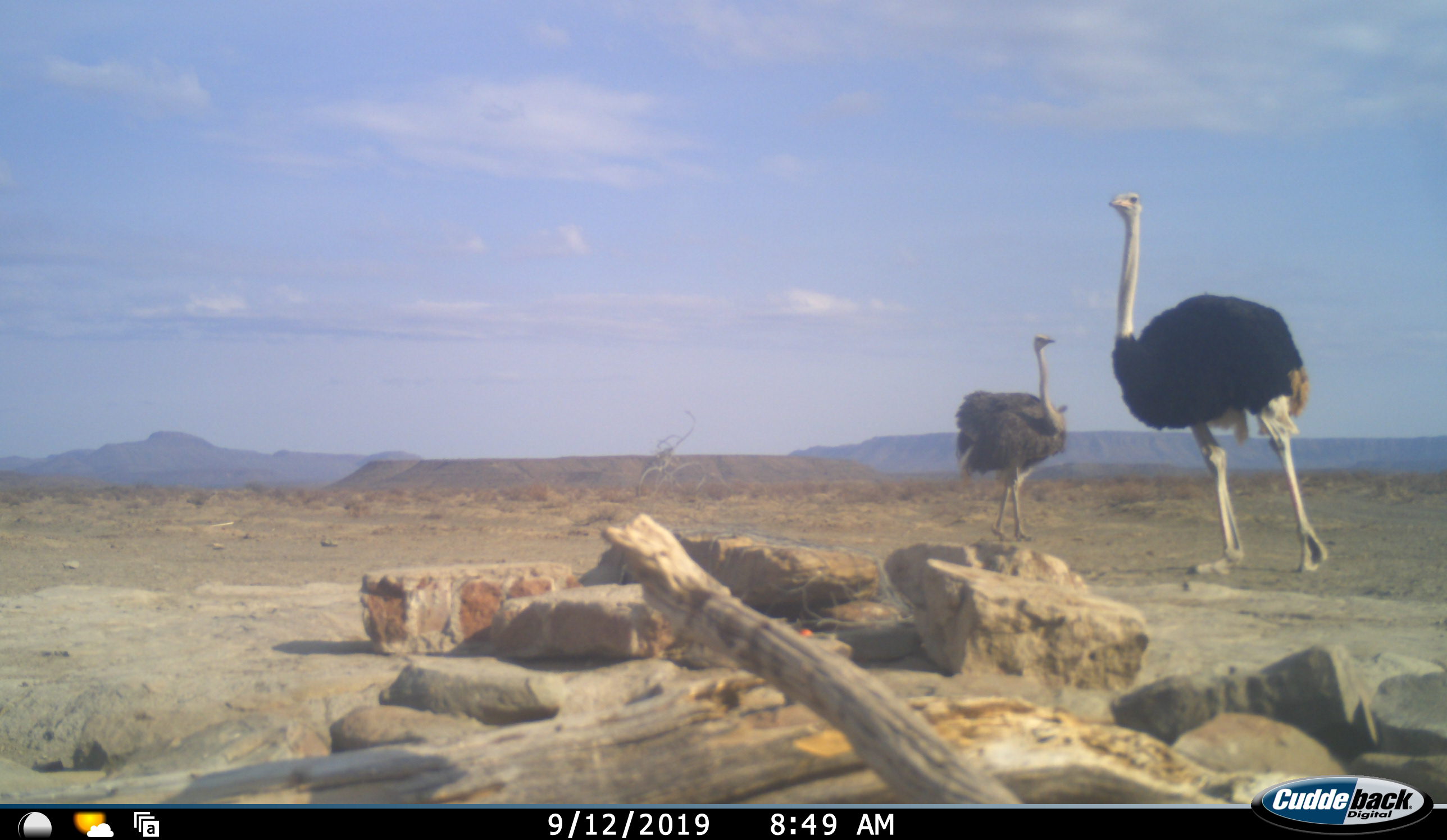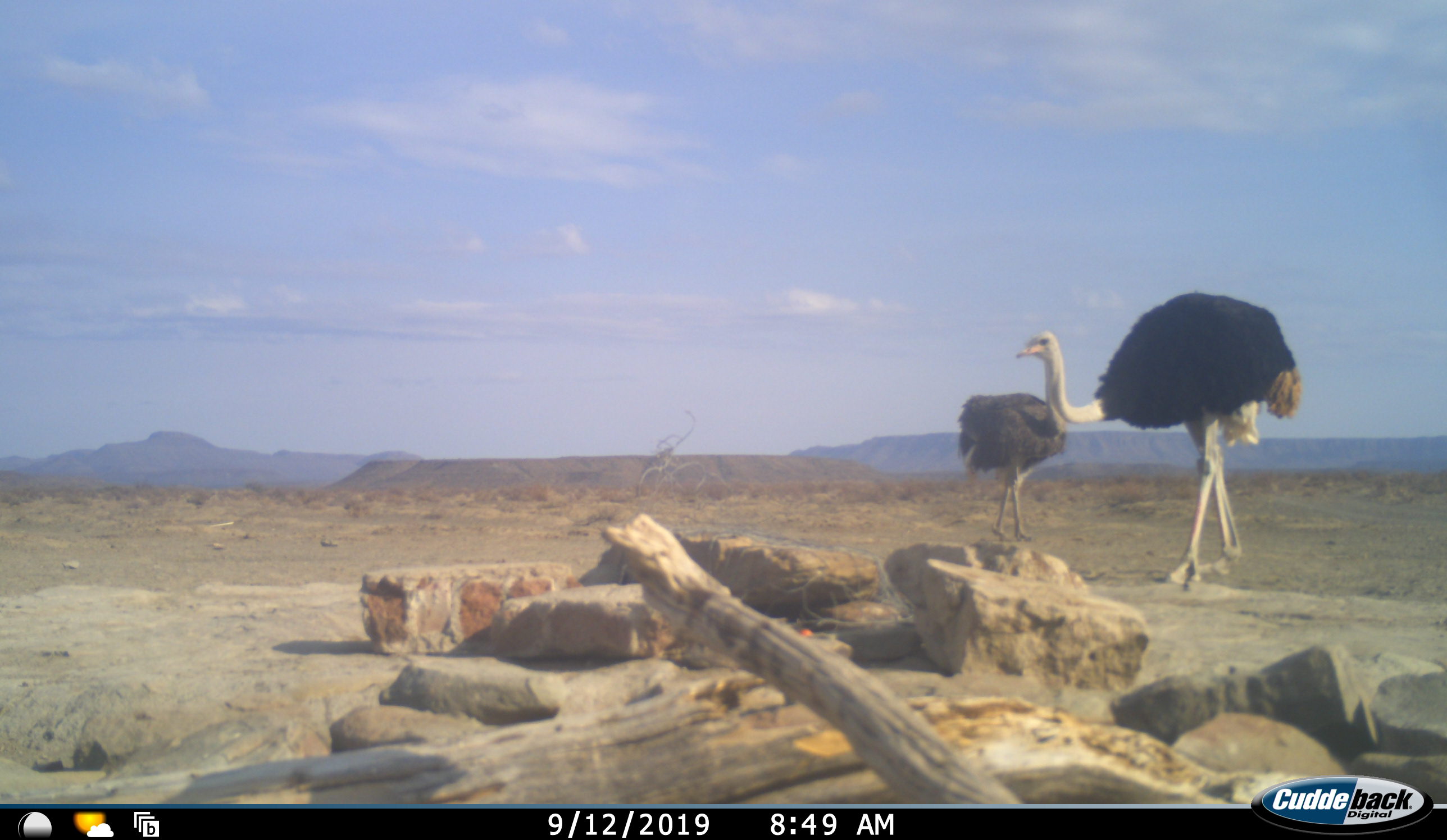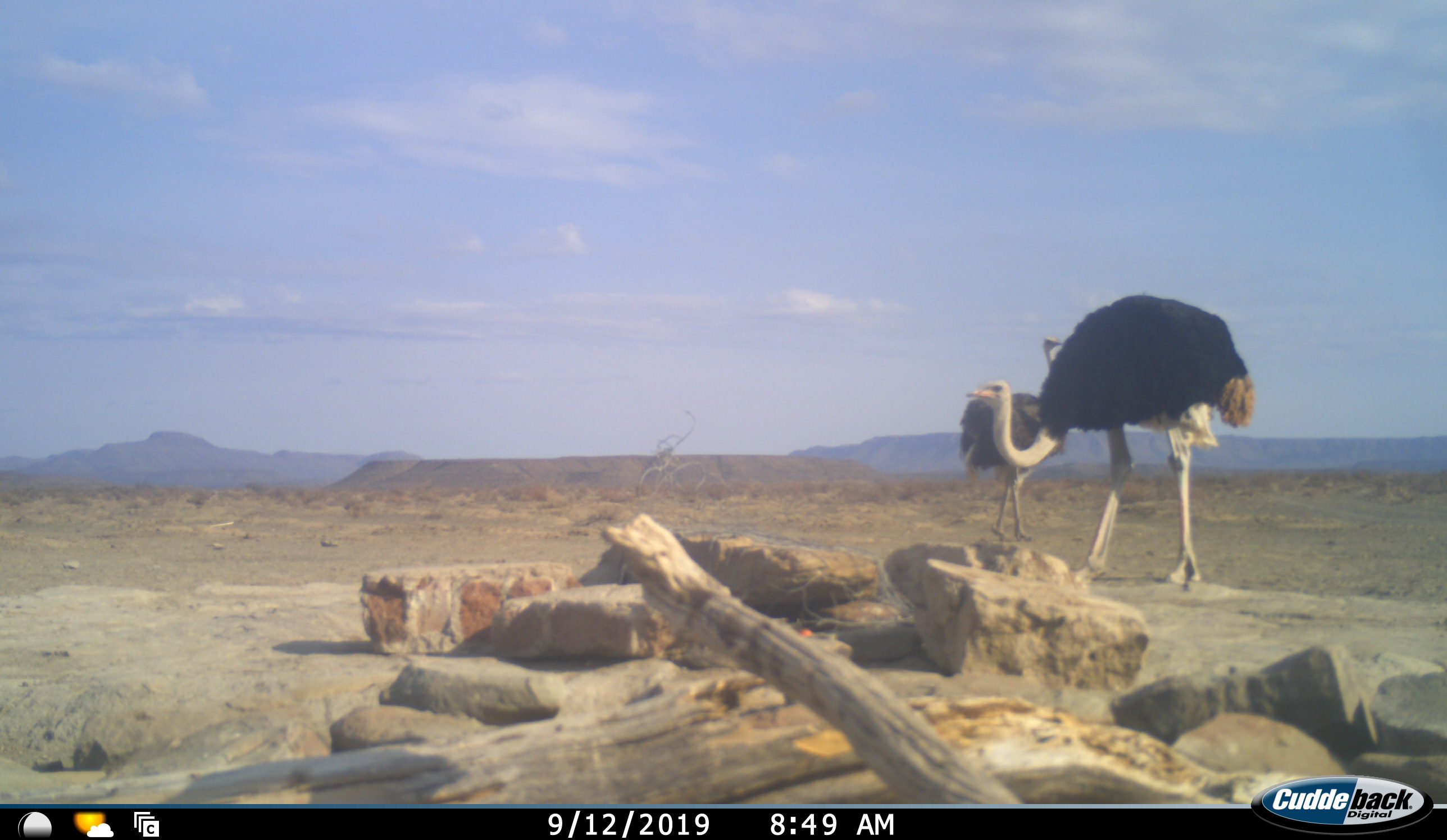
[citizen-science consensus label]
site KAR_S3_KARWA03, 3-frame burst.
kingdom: Animalia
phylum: Chordata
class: Aves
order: Struthioniformes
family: Struthionidae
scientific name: Struthionidae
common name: ostrich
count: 2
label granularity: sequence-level